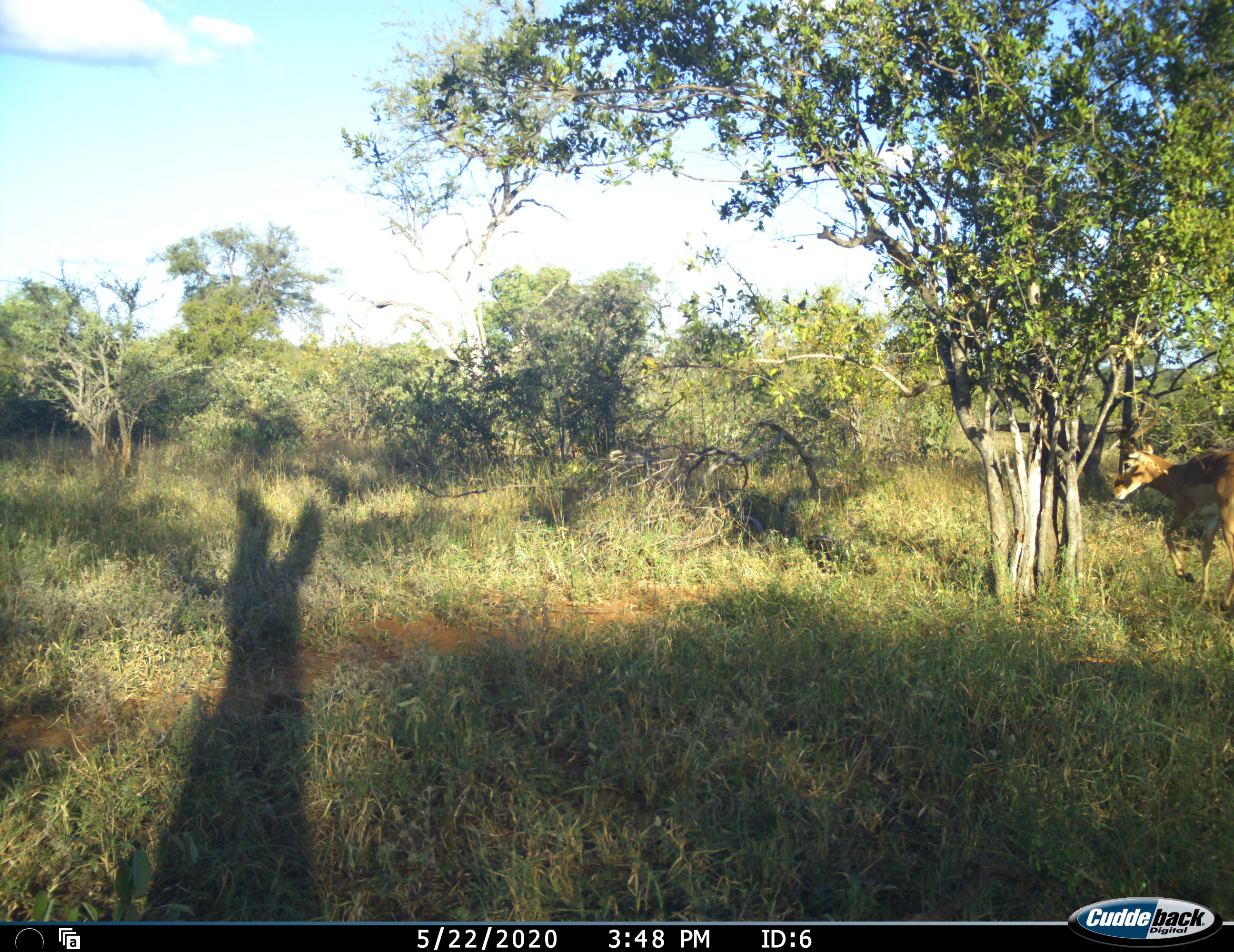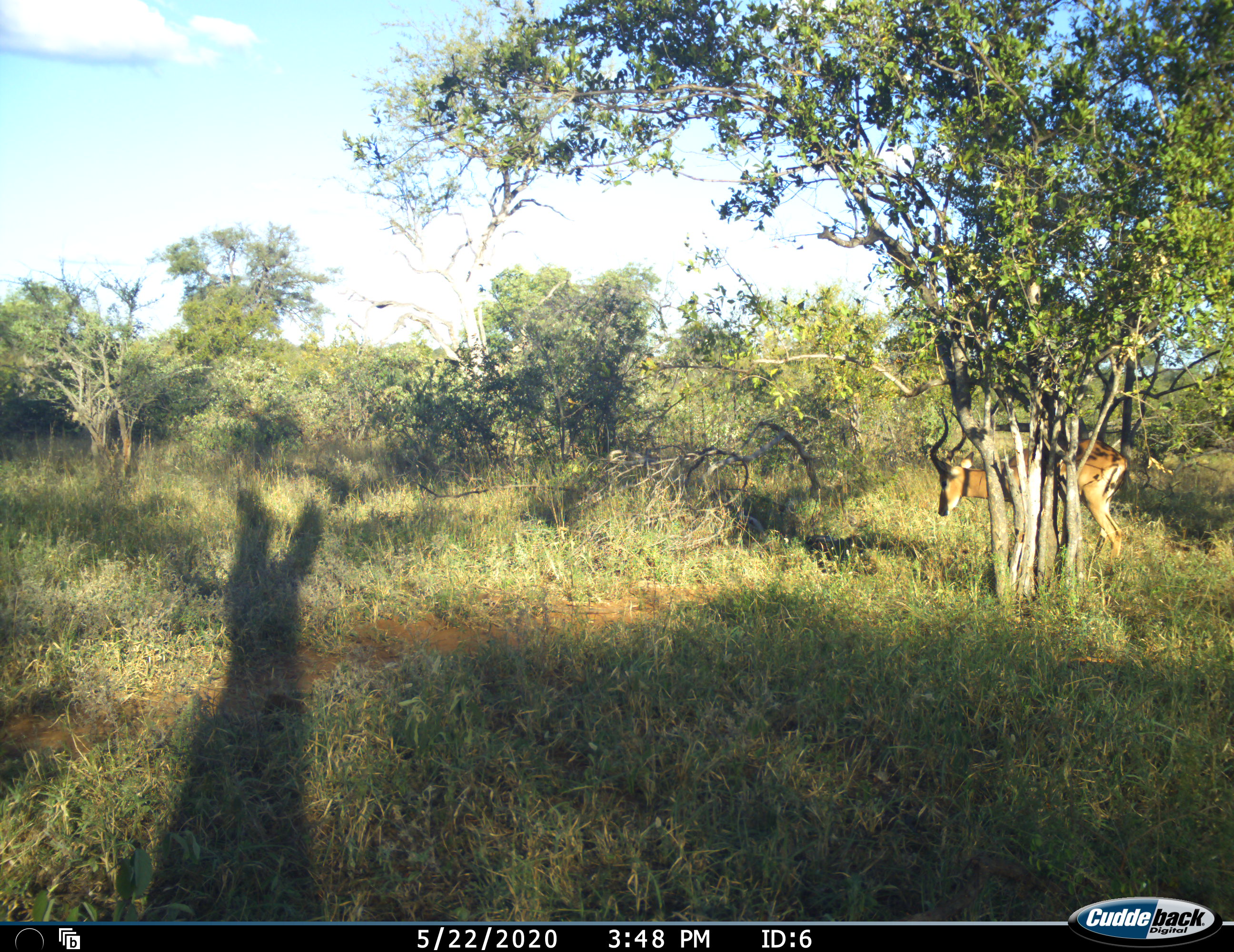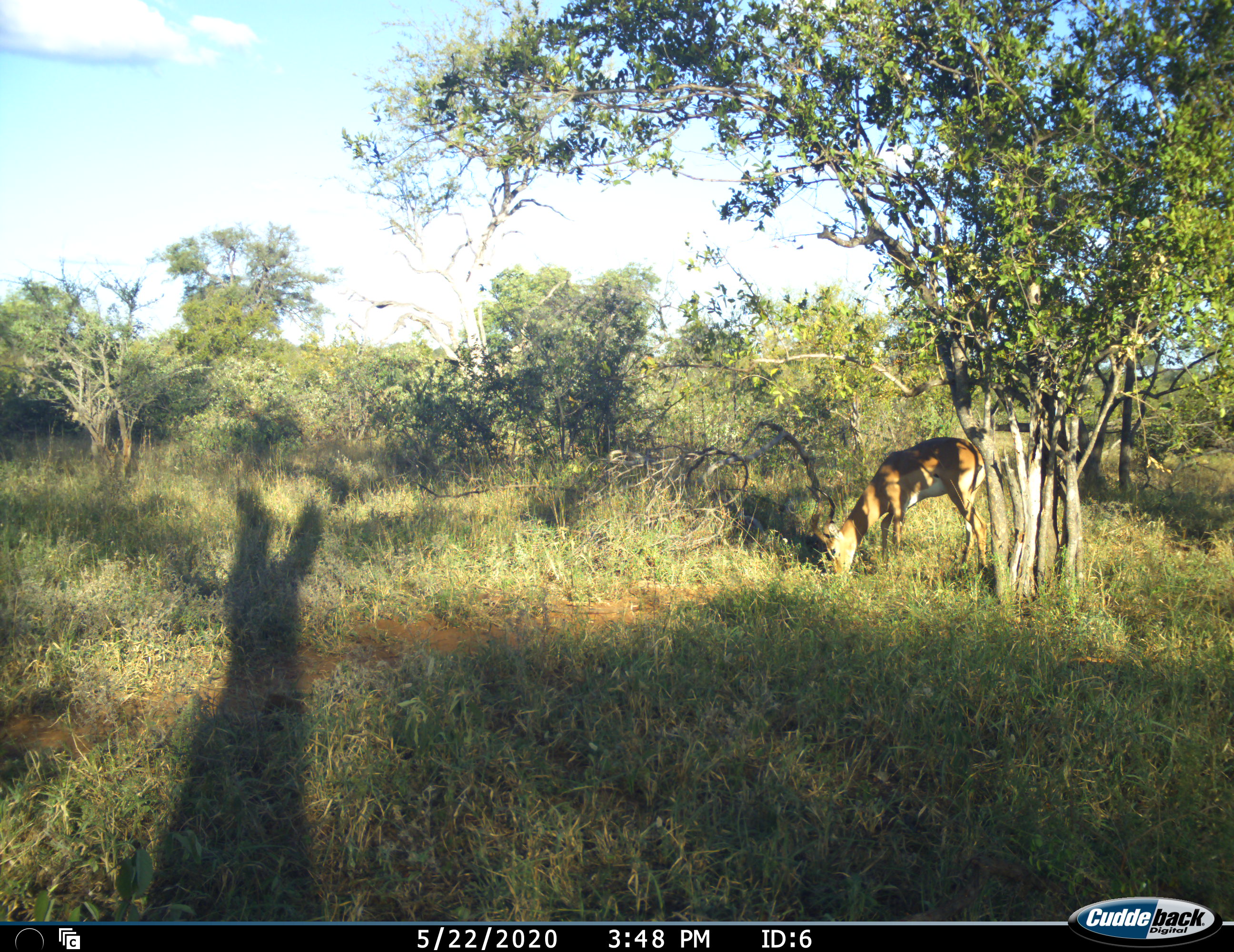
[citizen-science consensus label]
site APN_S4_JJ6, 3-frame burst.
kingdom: Animalia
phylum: Chordata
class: Mammalia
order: Artiodactyla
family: Bovidae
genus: Aepyceros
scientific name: Aepyceros melampus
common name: impala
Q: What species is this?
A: Impala (Aepyceros melampus).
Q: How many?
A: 1.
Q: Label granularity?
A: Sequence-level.